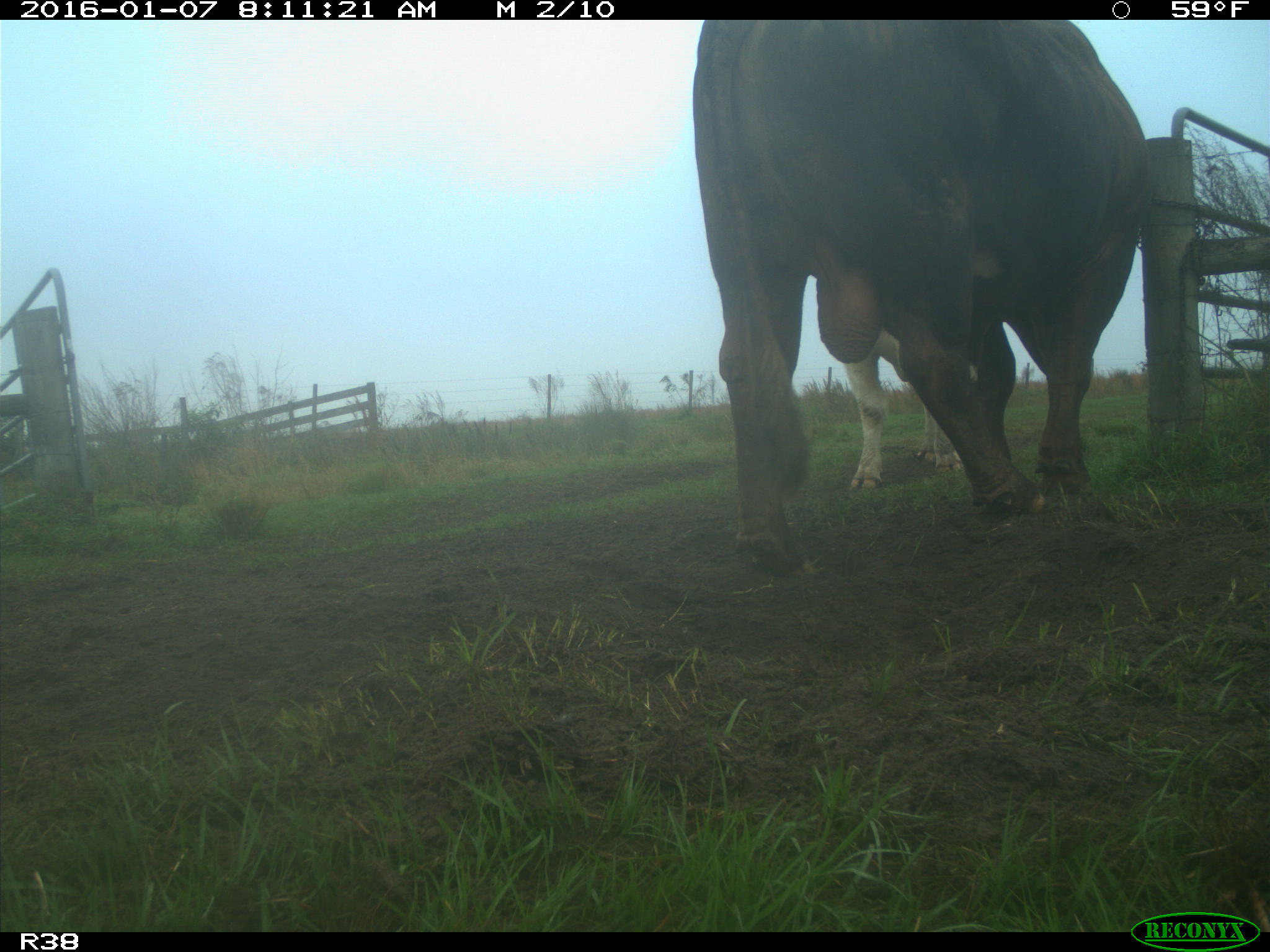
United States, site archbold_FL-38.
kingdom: Animalia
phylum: Chordata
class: Mammalia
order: Artiodactyla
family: Bovidae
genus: Bos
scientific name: Bos taurus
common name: domestic cow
Bos taurus (domestic cow).